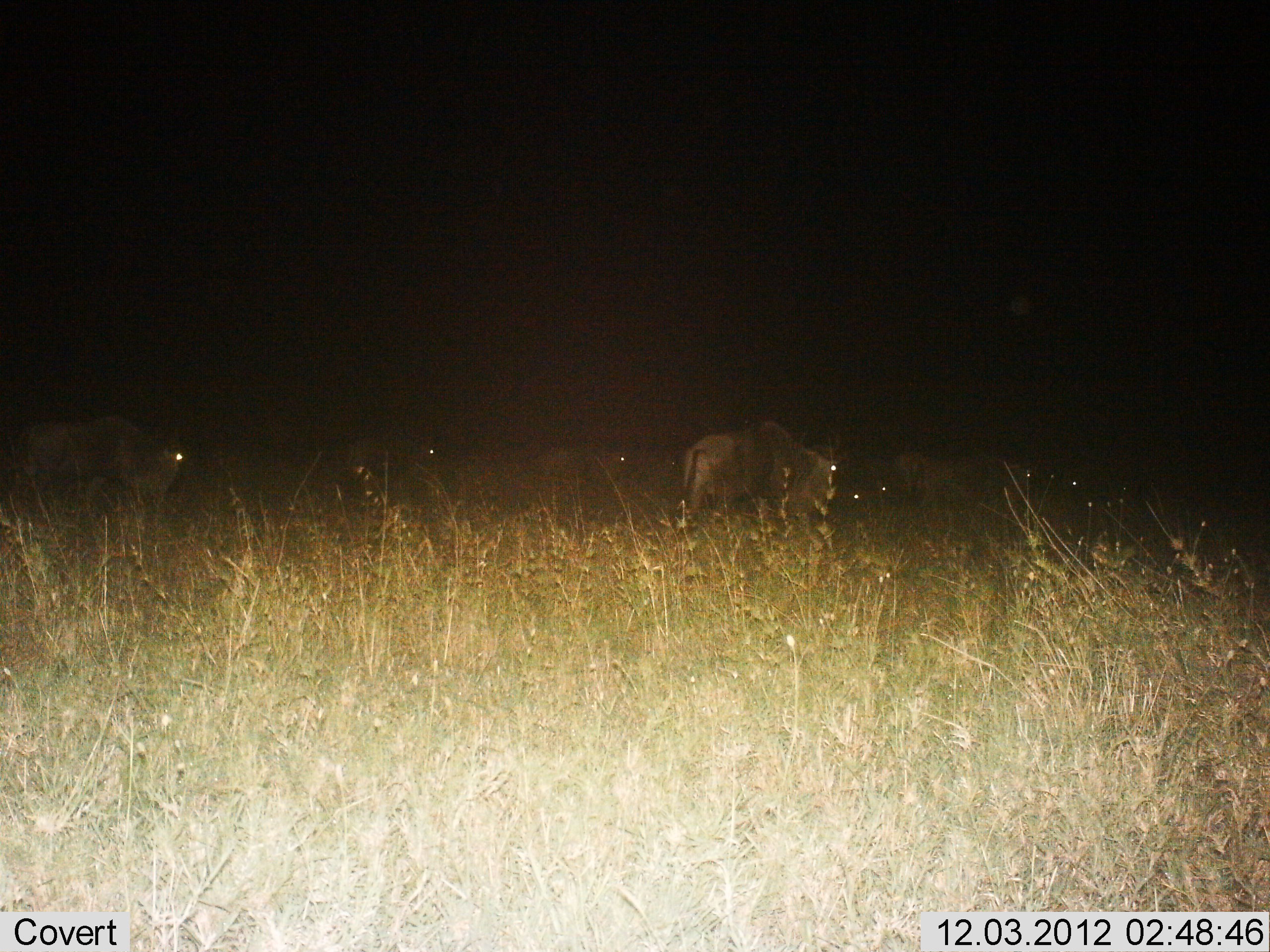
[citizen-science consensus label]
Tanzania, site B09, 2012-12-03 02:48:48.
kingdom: Animalia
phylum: Chordata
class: Mammalia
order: Artiodactyla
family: Bovidae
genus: Connochaetes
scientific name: Connochaetes taurinus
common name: blue wildebeest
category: wildebeest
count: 6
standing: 40%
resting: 0%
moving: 50%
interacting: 0%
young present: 0%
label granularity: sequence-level